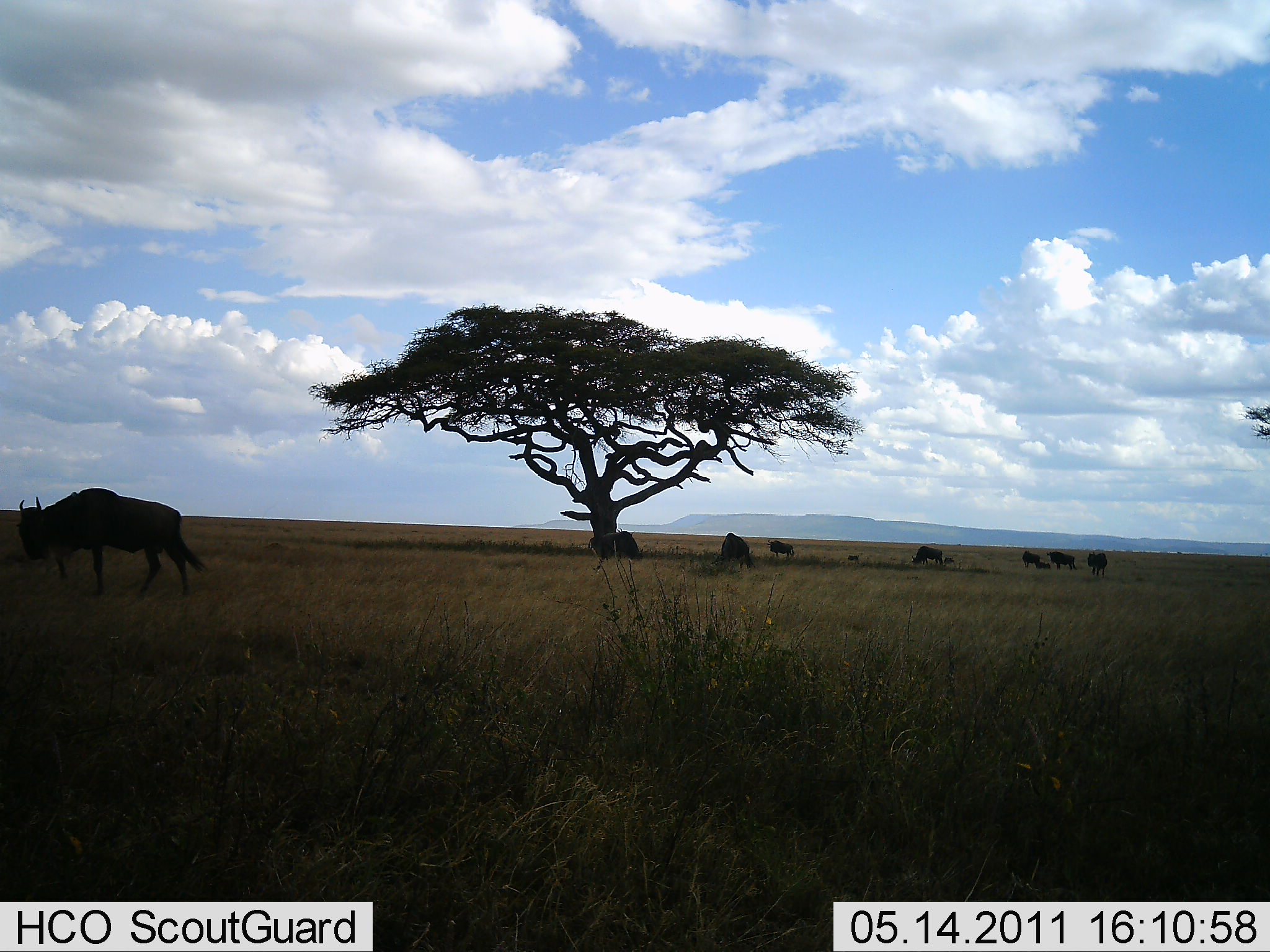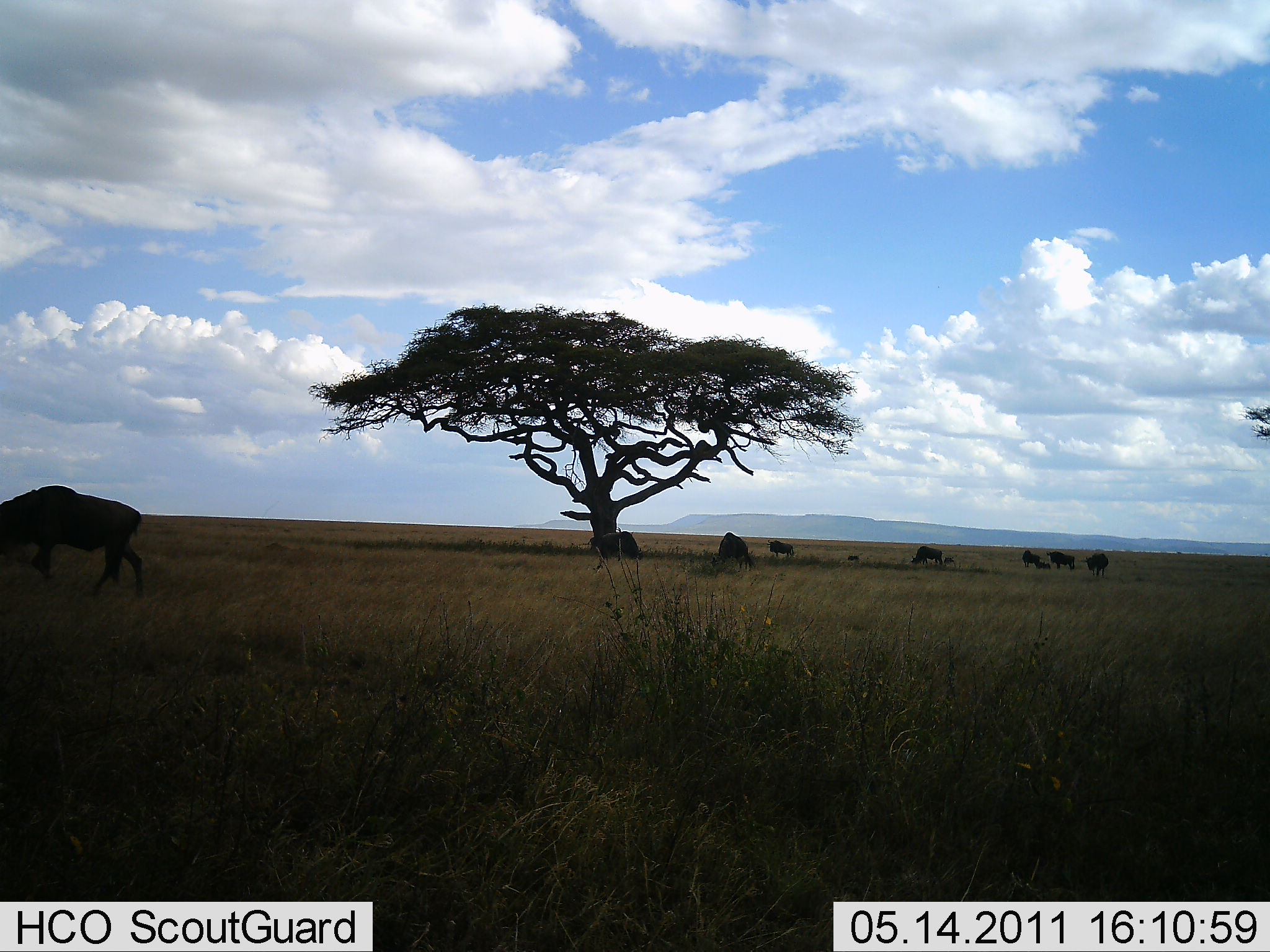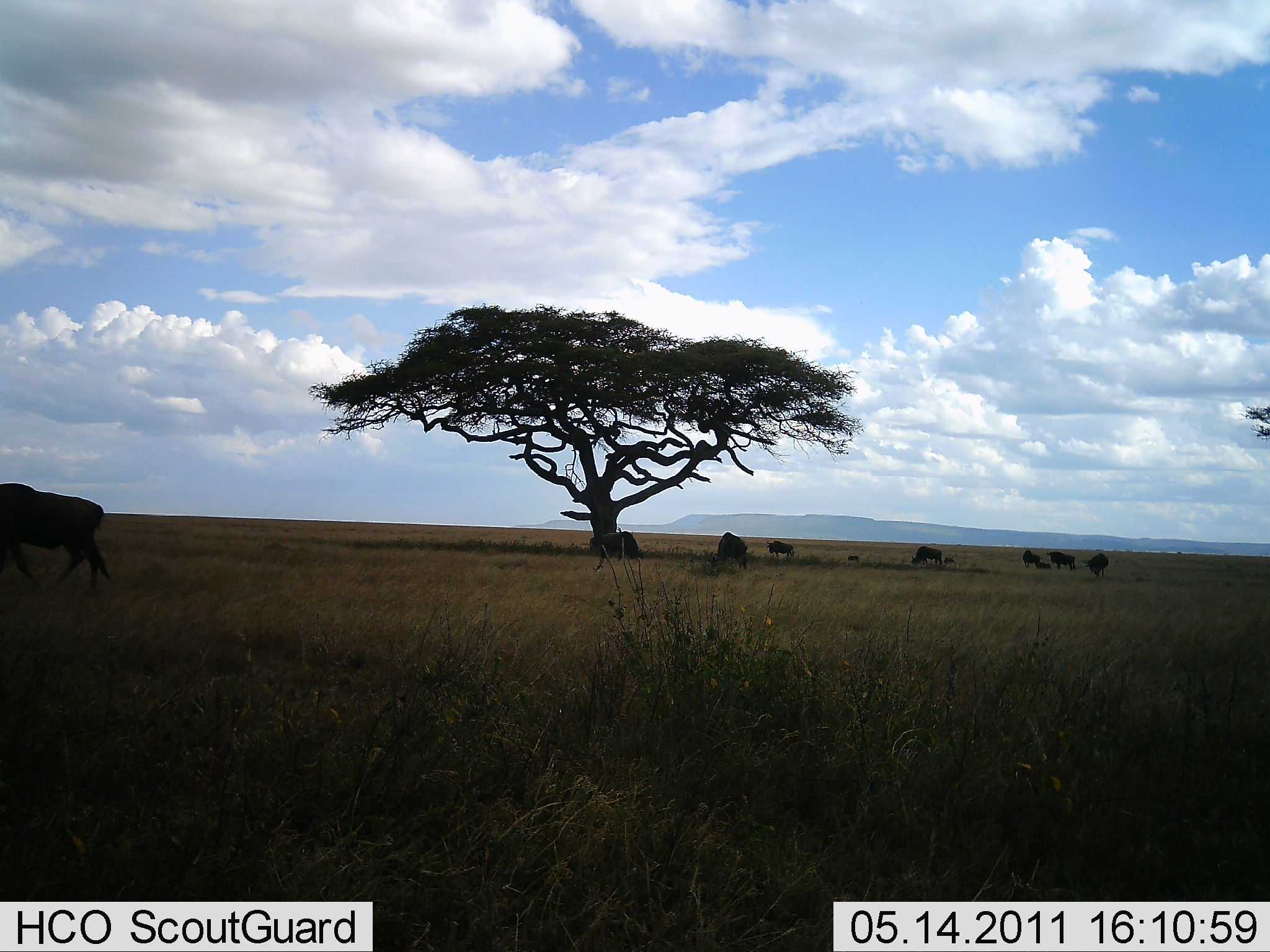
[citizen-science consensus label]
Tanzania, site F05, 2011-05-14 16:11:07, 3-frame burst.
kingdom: Animalia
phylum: Chordata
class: Mammalia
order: Artiodactyla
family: Bovidae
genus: Connochaetes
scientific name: Connochaetes taurinus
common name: blue wildebeest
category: wildebeest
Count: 8.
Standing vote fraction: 62%.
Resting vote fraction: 0%.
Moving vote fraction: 46%.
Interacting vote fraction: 0%.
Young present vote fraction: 8%.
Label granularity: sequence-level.